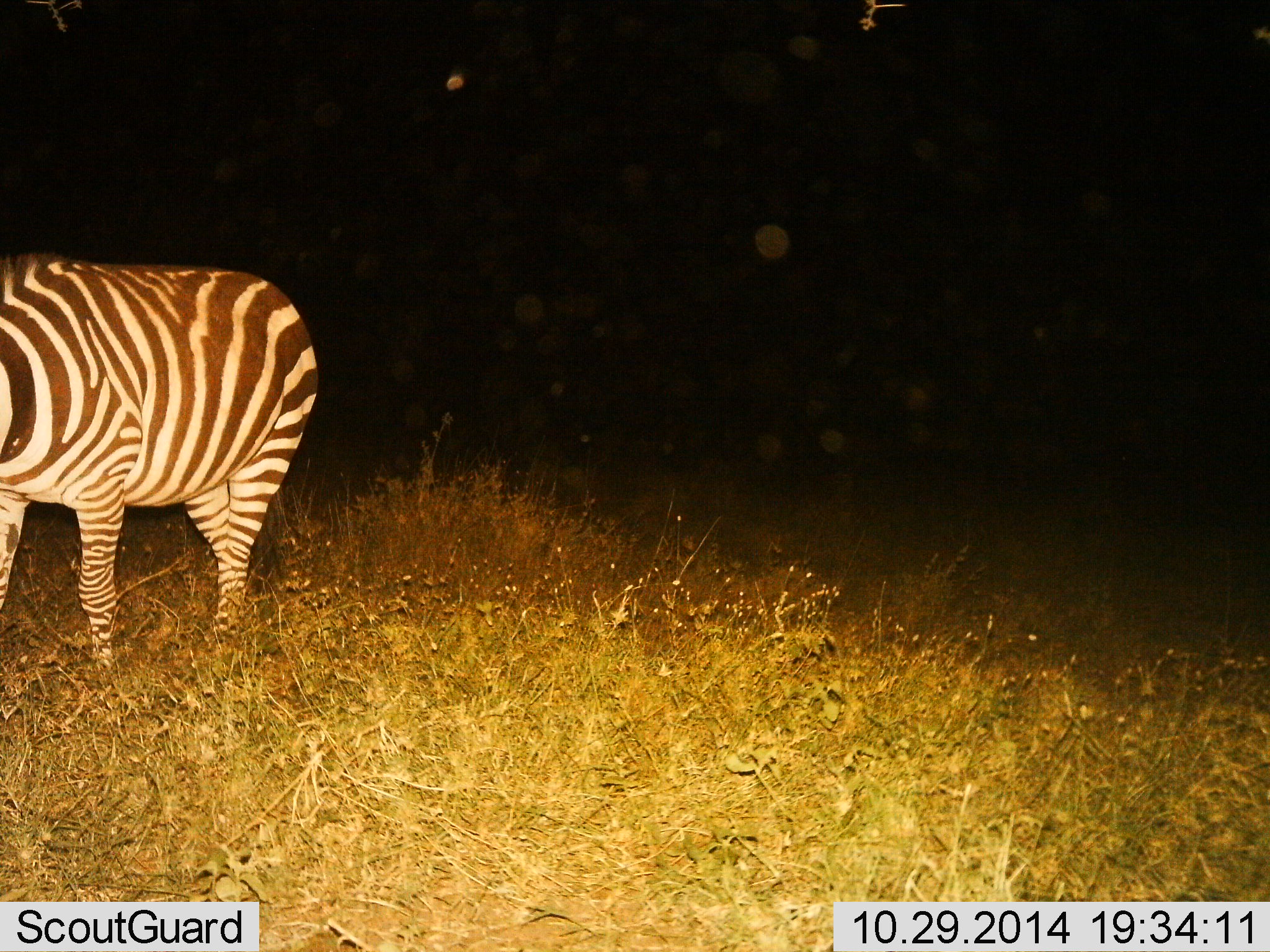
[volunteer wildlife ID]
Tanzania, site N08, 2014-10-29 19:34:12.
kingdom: Animalia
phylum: Chordata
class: Mammalia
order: Perissodactyla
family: Equidae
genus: Equus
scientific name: Equus quagga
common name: plains zebra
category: zebra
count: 1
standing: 80%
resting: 0%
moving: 30%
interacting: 0%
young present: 0%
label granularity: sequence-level